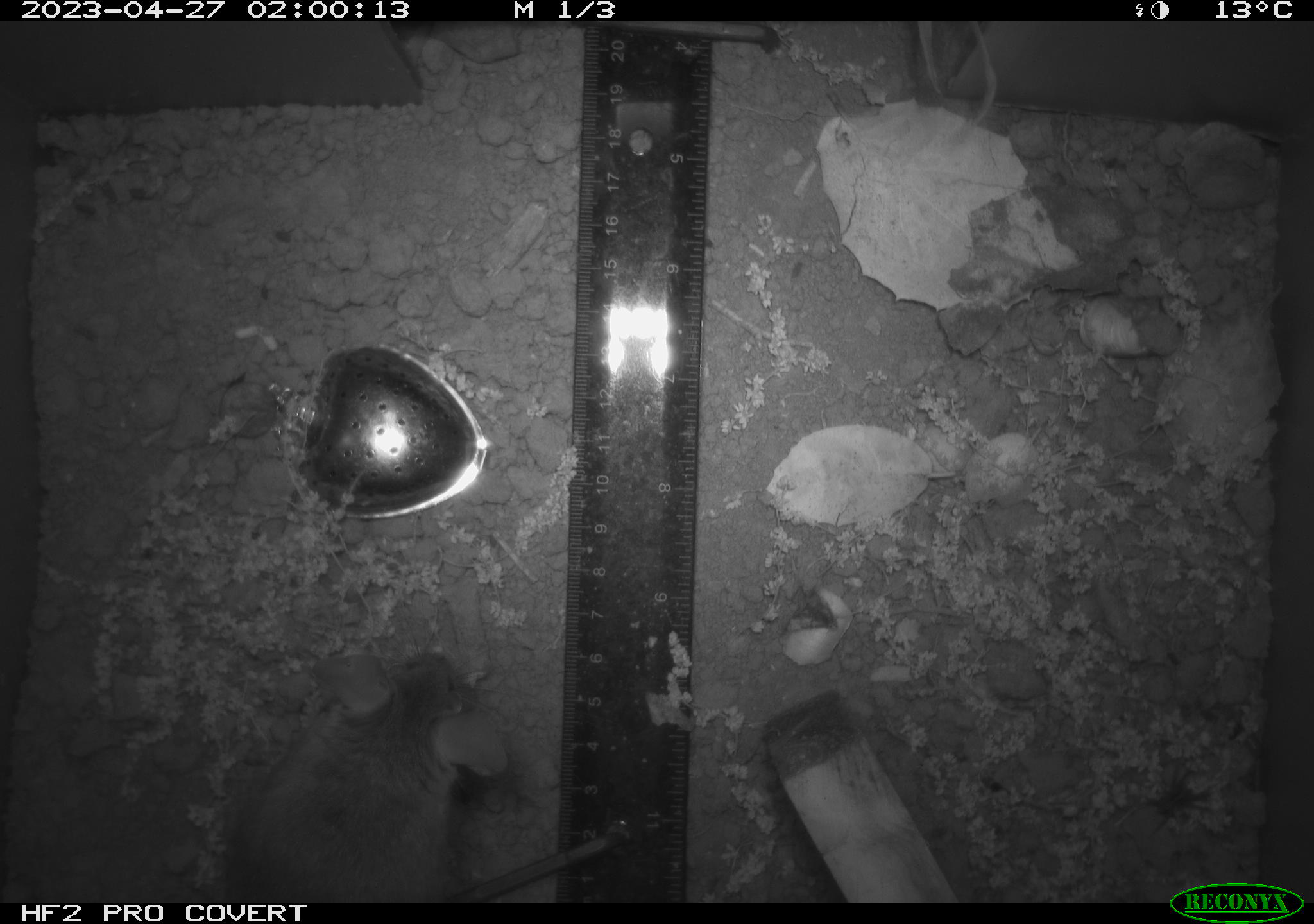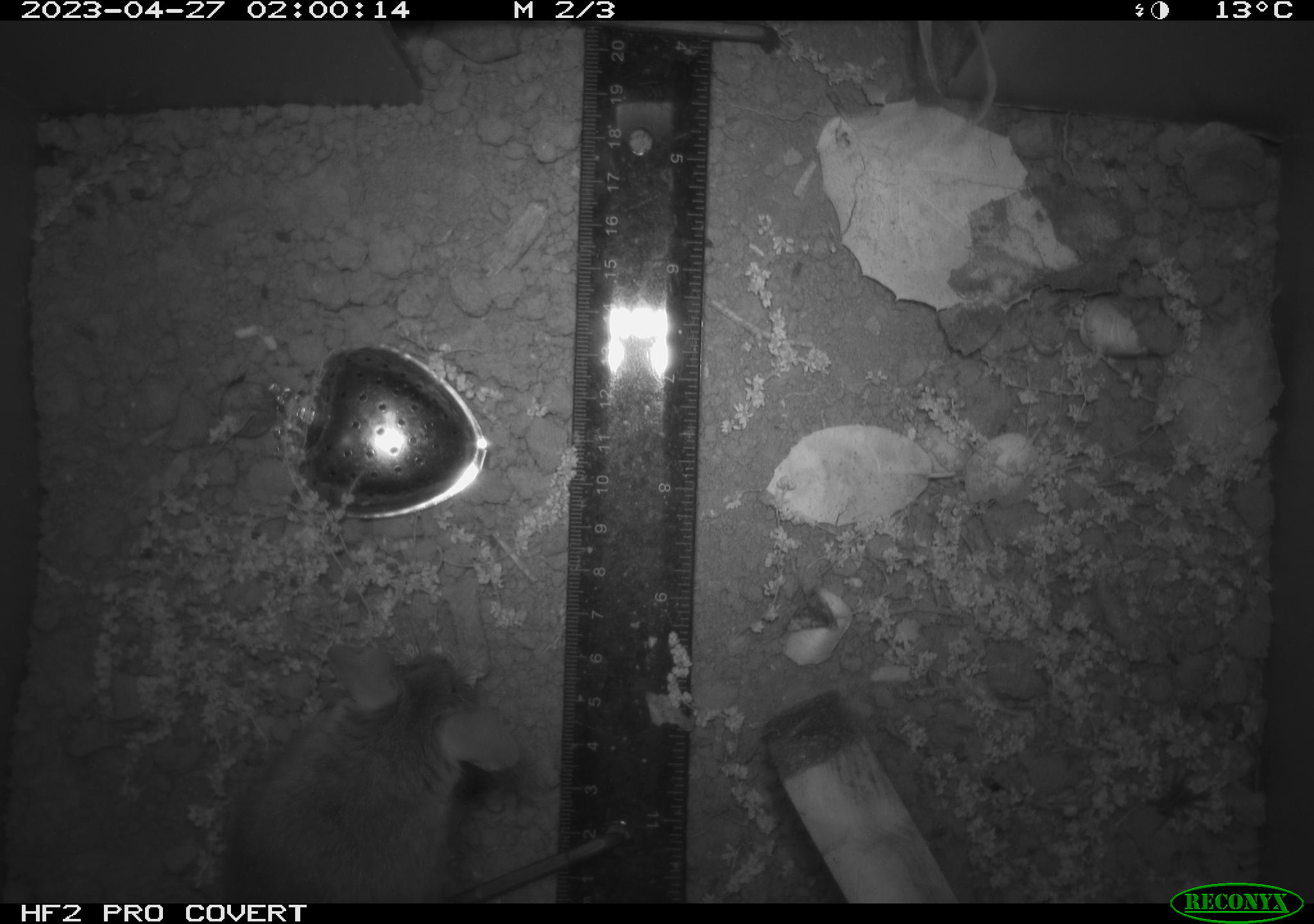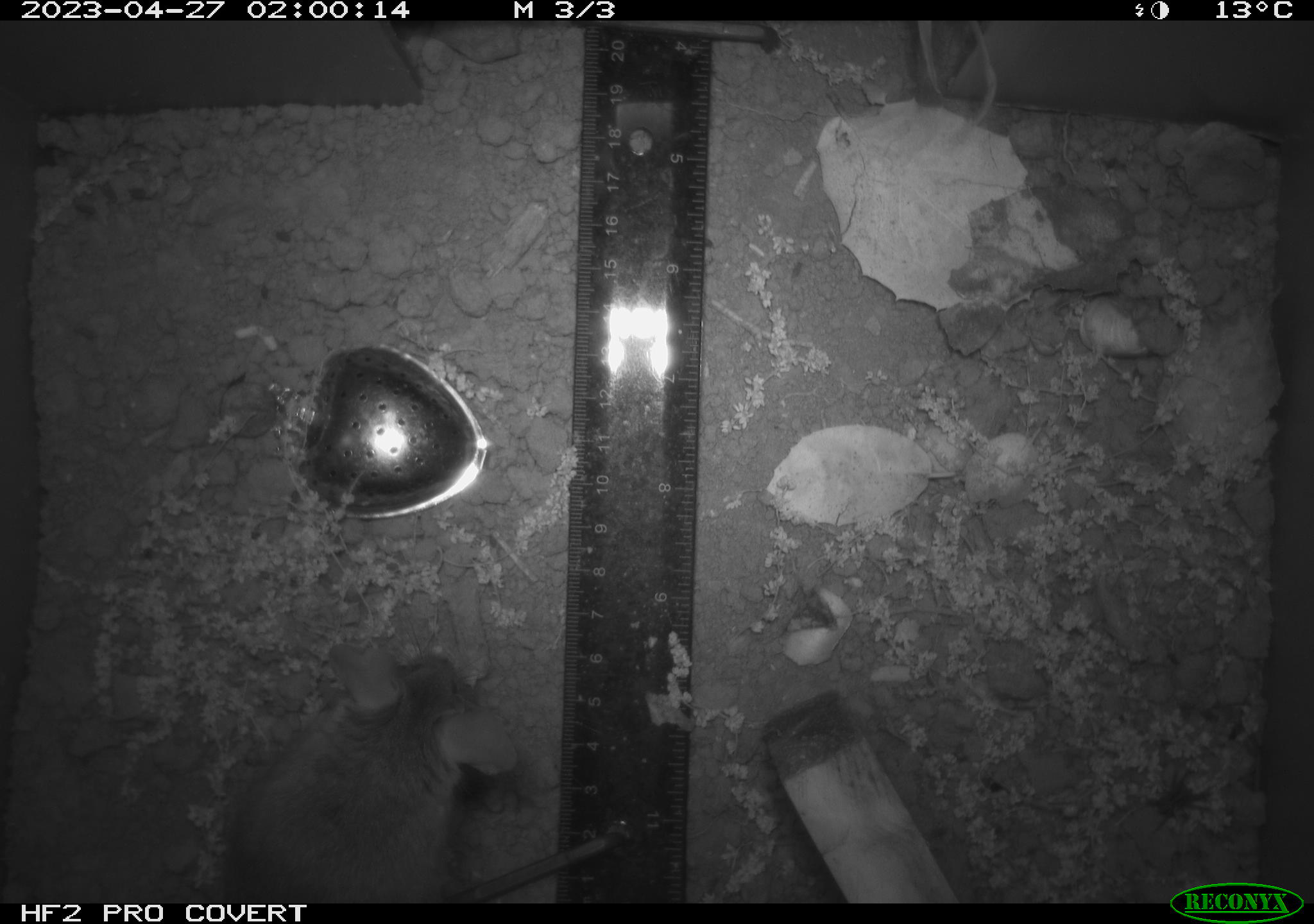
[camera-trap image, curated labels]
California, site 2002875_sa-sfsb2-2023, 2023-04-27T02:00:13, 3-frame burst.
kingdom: Animalia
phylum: Chordata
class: Mammalia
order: Rodentia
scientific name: Rodentia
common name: mouse species